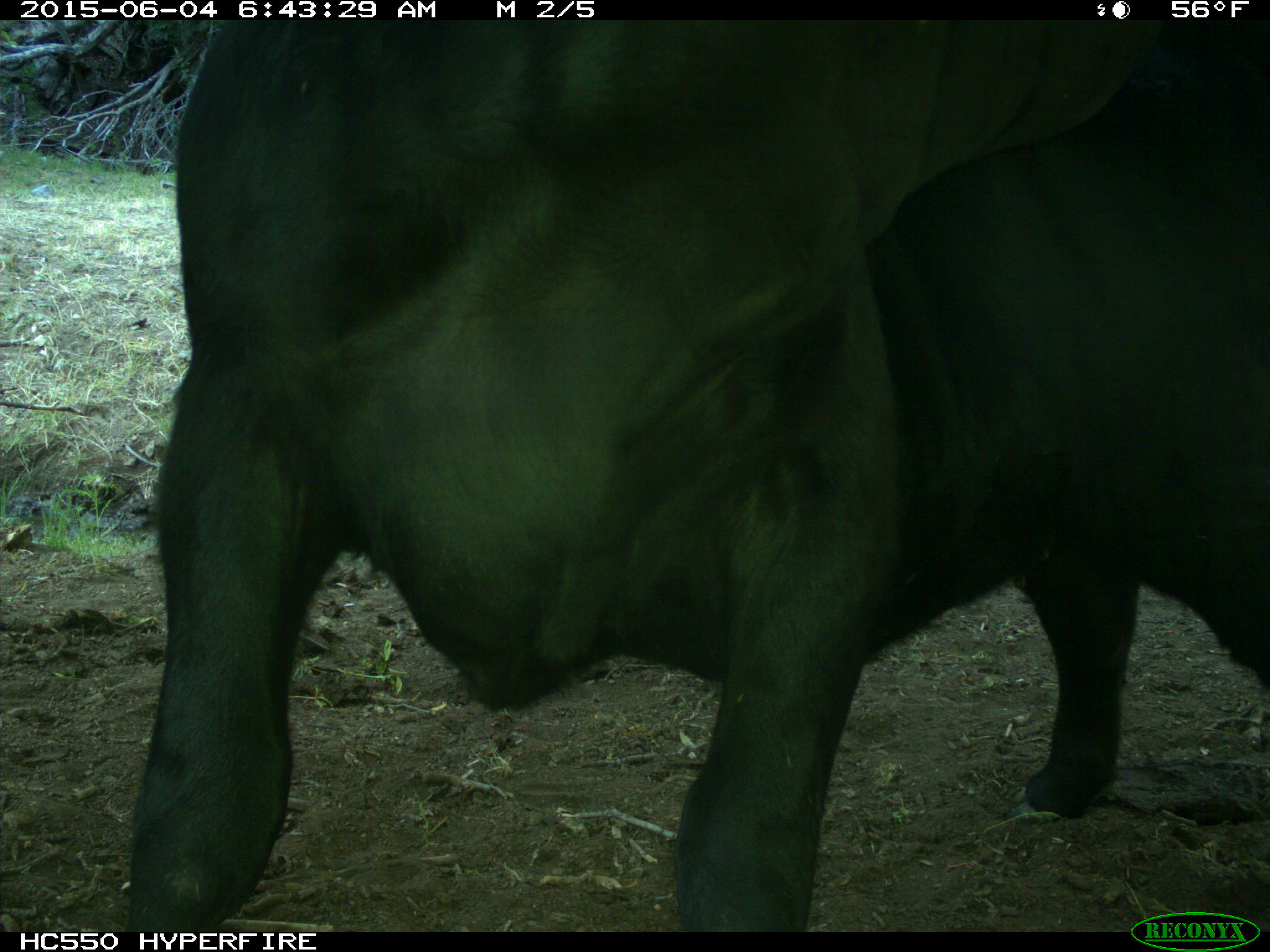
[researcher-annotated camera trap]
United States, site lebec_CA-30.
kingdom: Animalia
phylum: Chordata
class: Mammalia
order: Artiodactyla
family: Bovidae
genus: Bos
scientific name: Bos taurus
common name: domestic cow